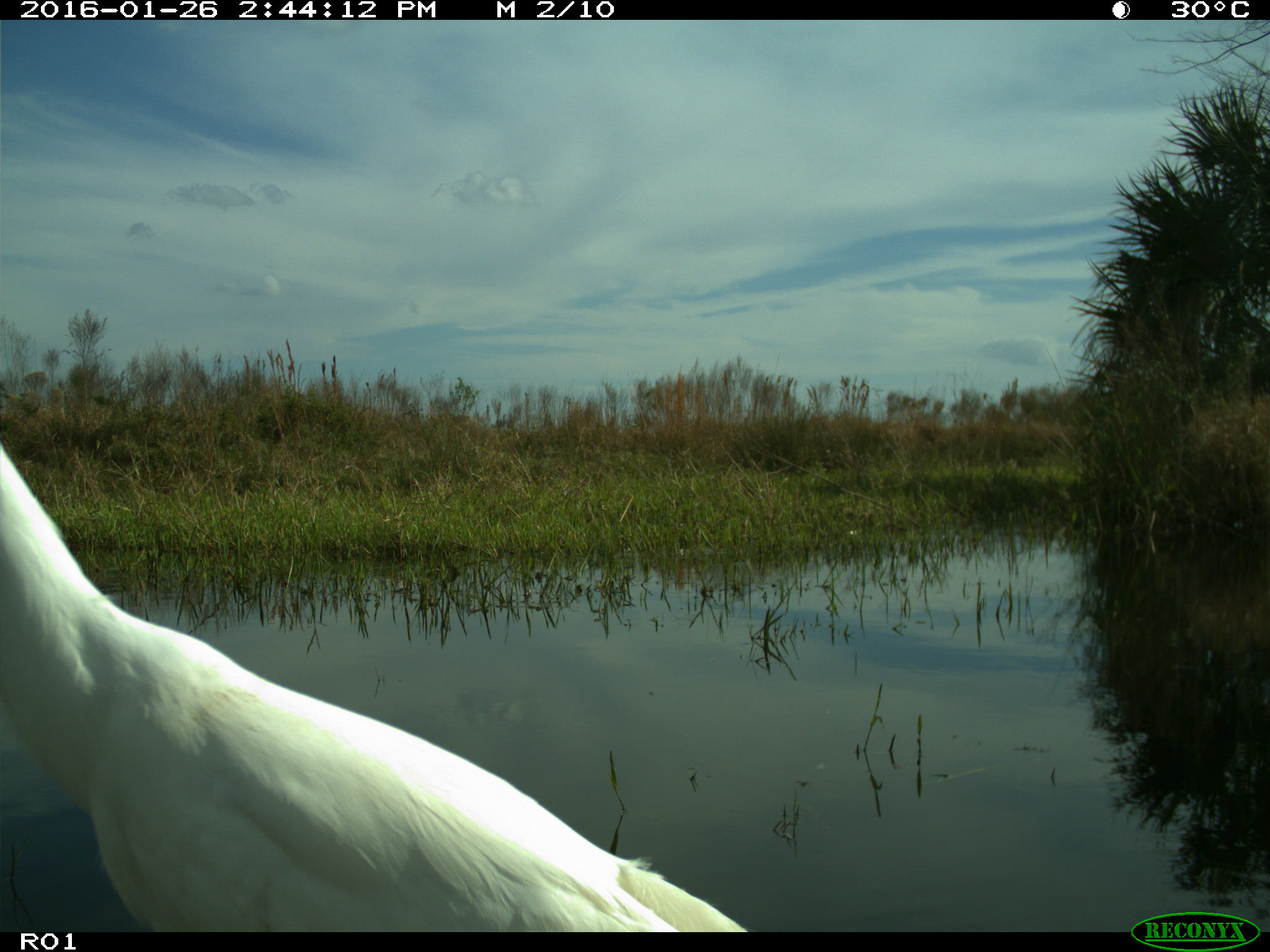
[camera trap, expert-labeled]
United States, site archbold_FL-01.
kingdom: Animalia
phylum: Chordata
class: Aves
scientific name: Aves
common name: birds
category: unidentified bird